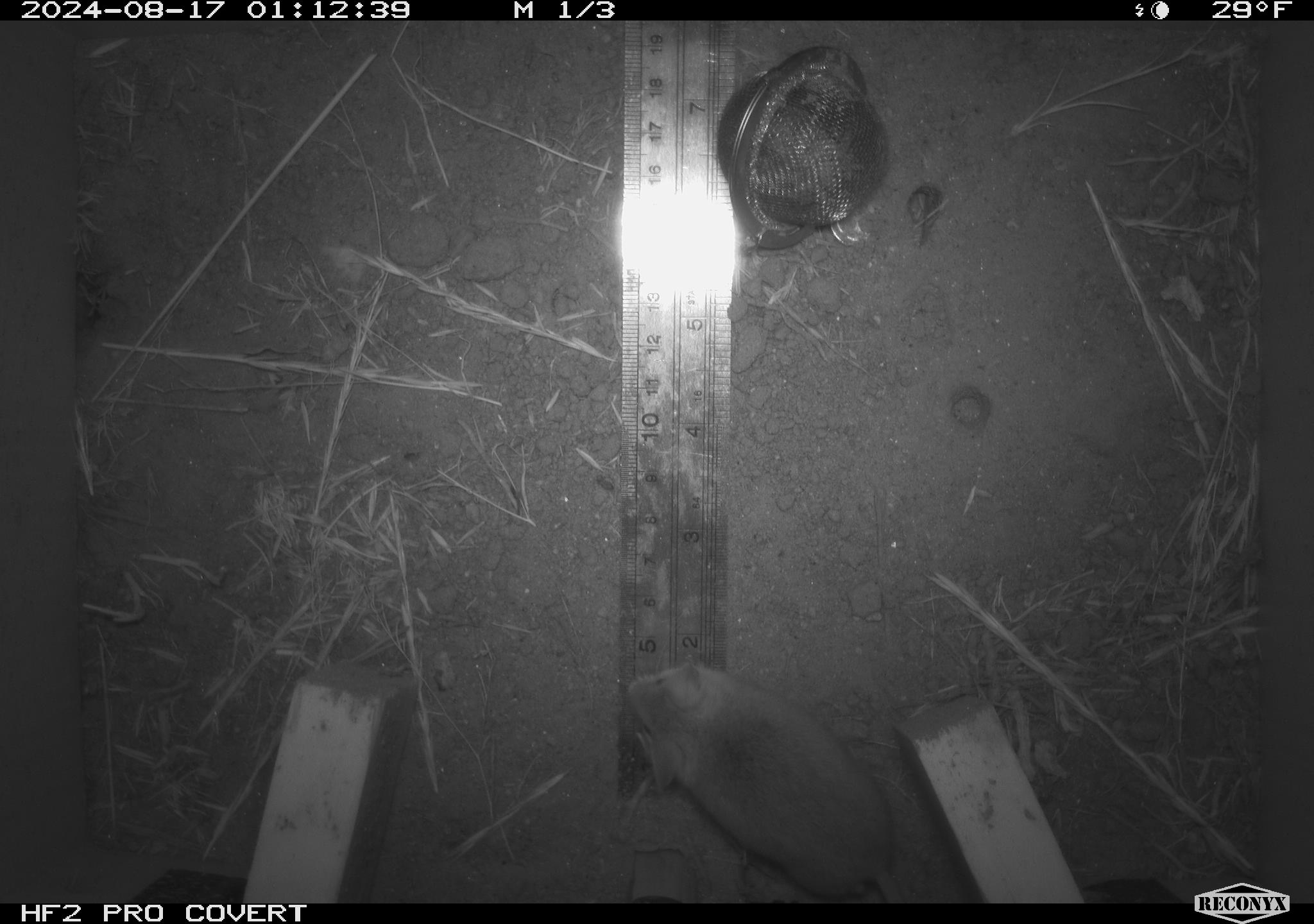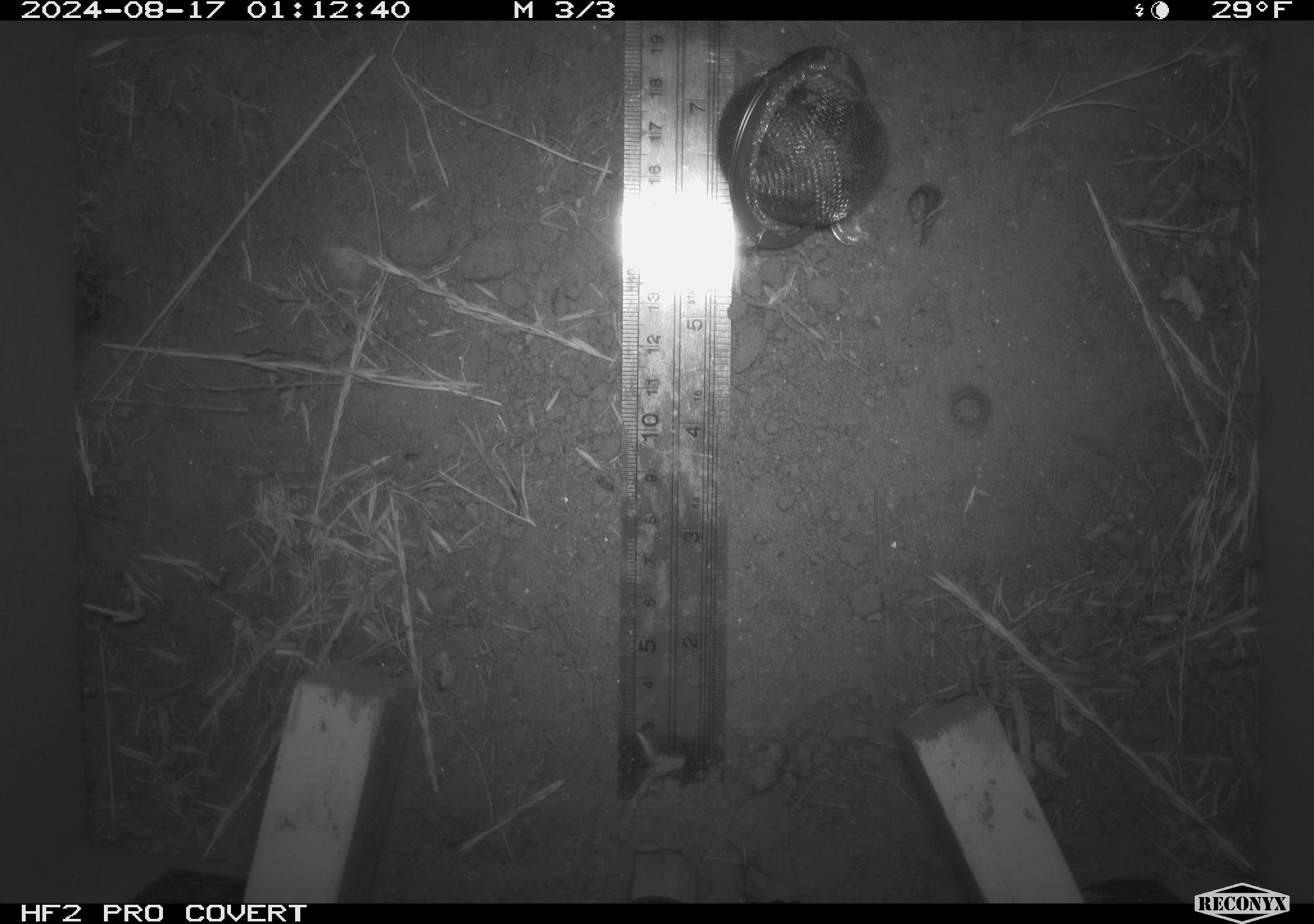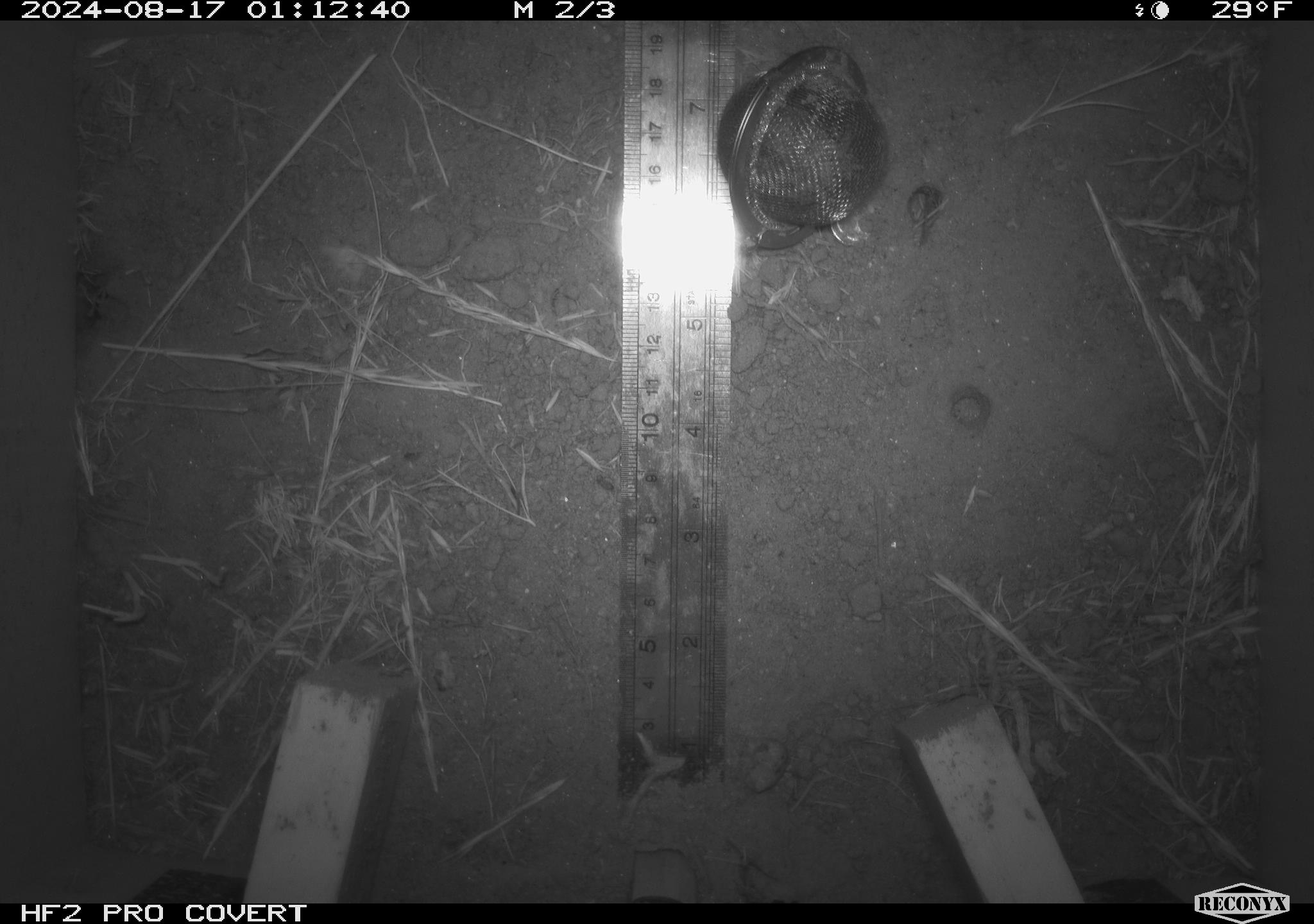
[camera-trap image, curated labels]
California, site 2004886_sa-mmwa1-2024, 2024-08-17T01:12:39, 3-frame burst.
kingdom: Animalia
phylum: Chordata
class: Mammalia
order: Rodentia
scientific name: Rodentia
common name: mouse species